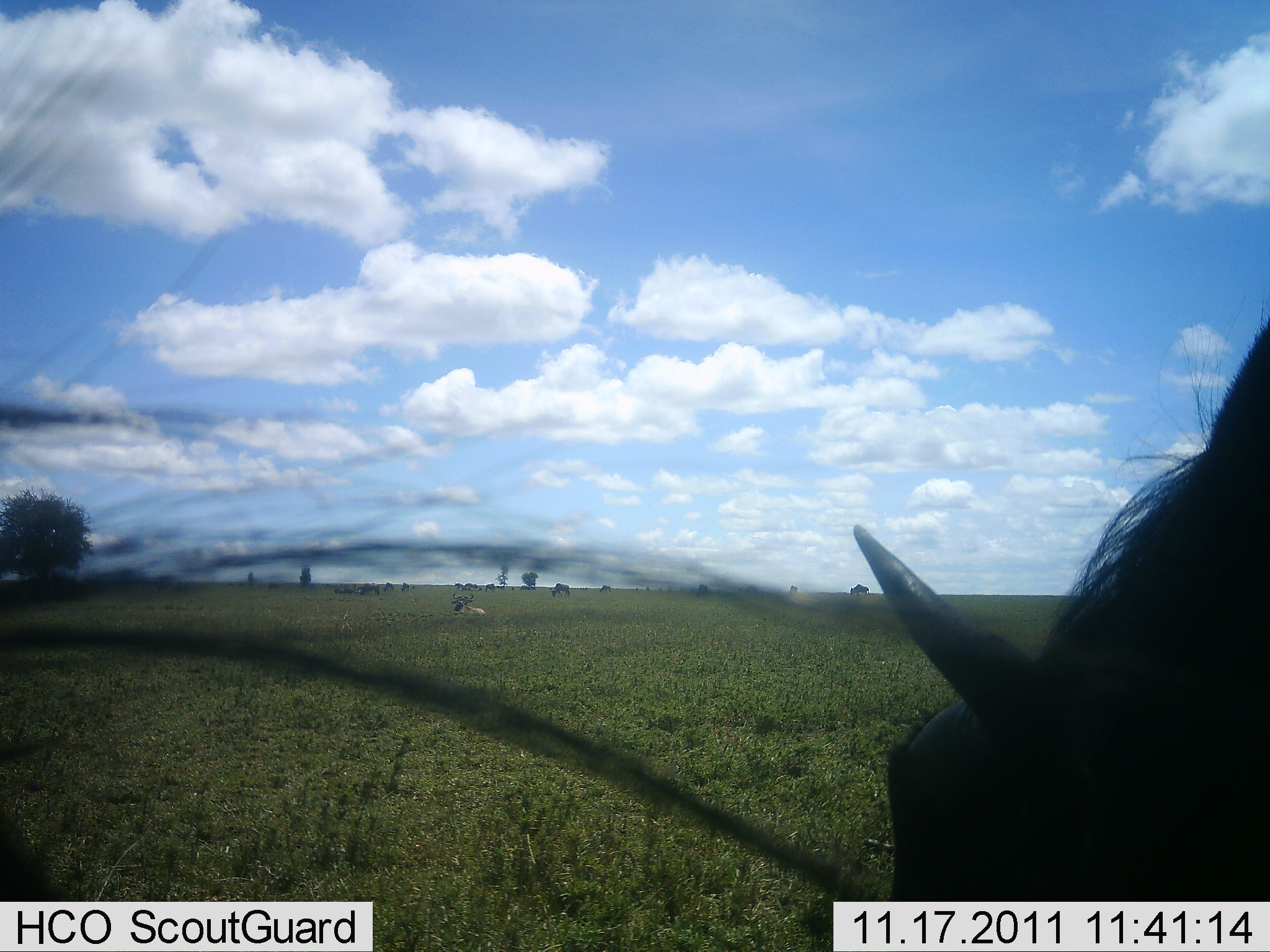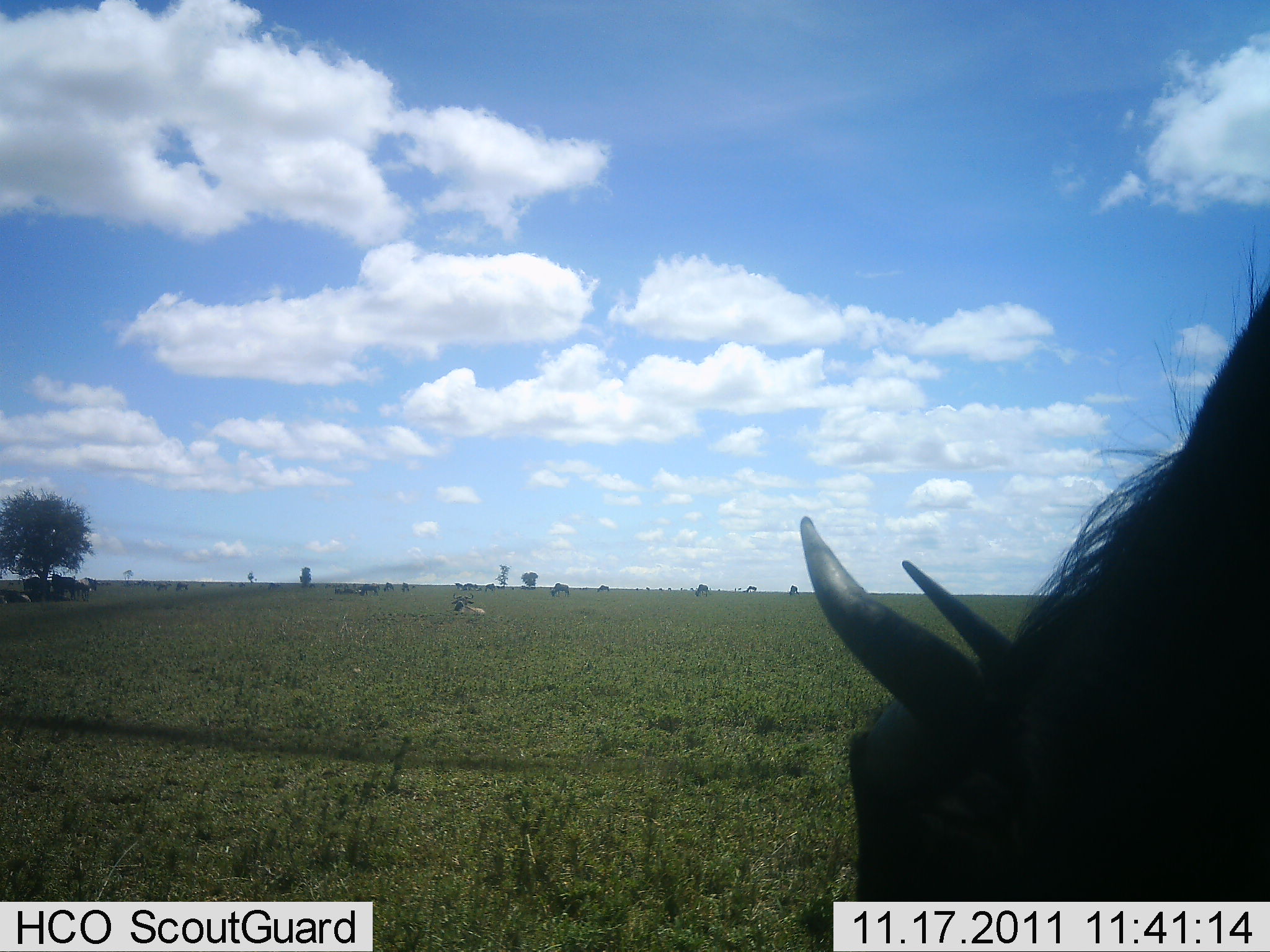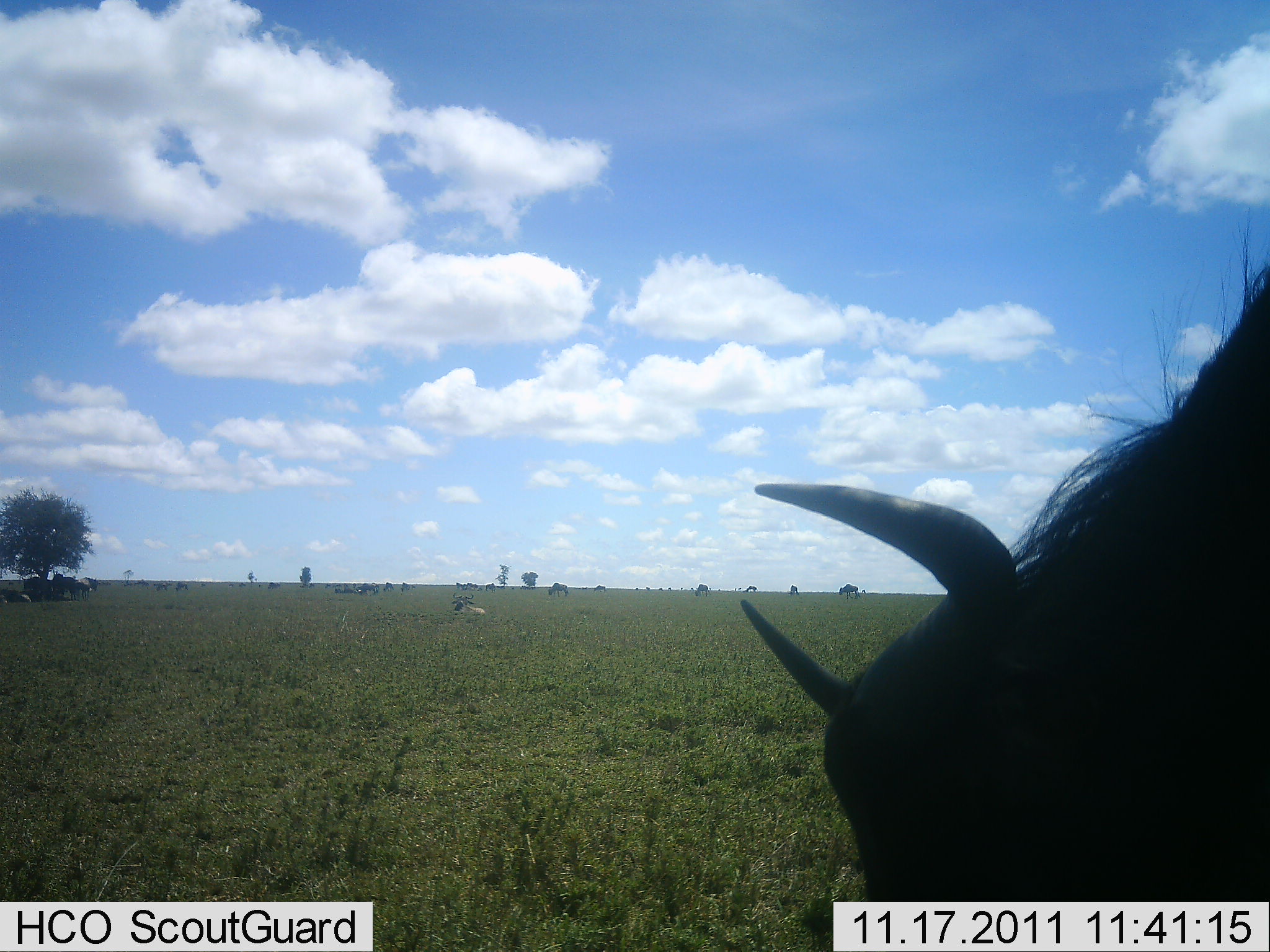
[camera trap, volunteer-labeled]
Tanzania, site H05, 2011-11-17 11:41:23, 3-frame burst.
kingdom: Animalia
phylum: Chordata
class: Mammalia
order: Artiodactyla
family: Bovidae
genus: Connochaetes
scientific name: Connochaetes taurinus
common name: blue wildebeest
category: wildebeest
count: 2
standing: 45%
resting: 9%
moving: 18%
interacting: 0%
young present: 0%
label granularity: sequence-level